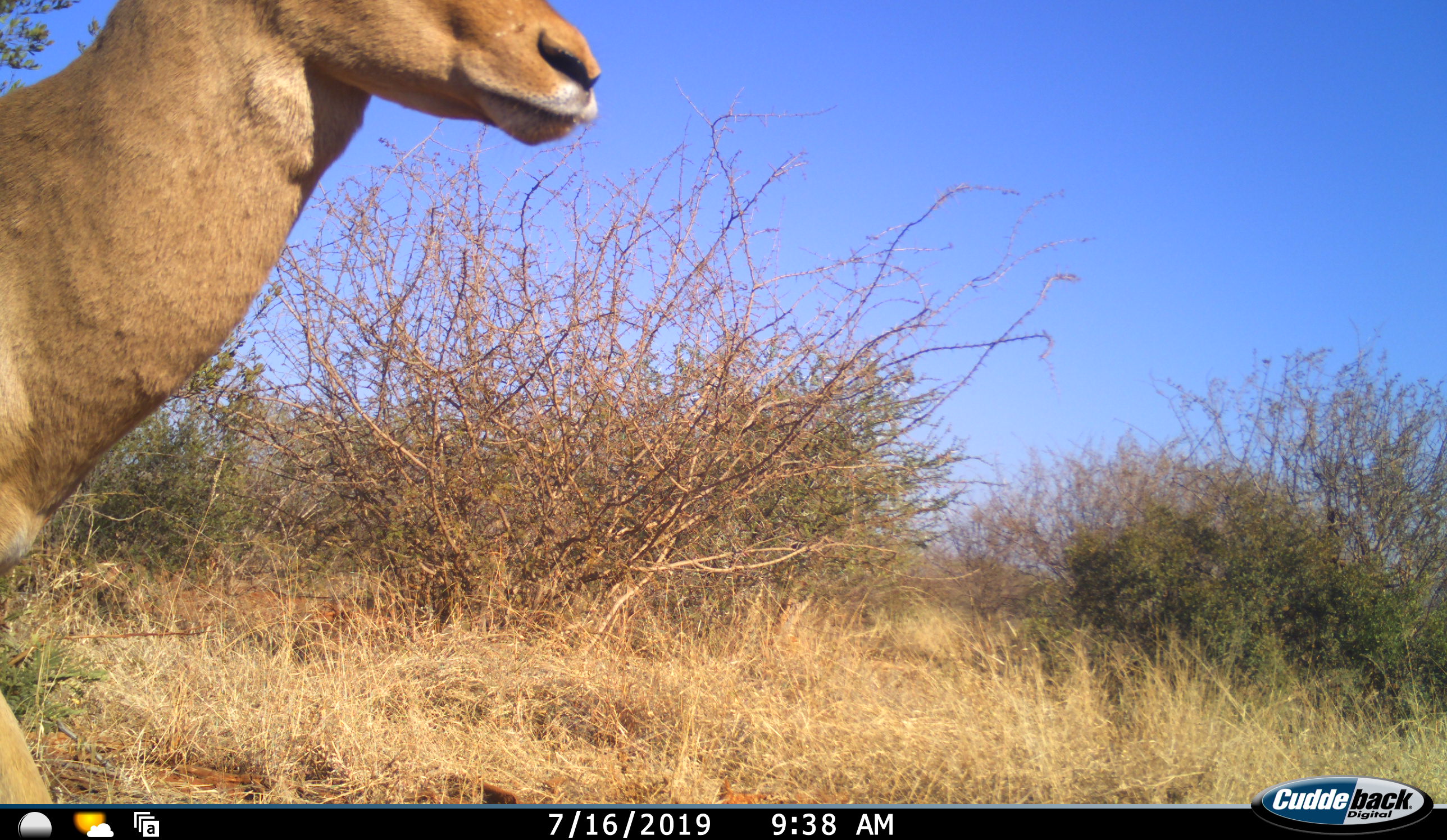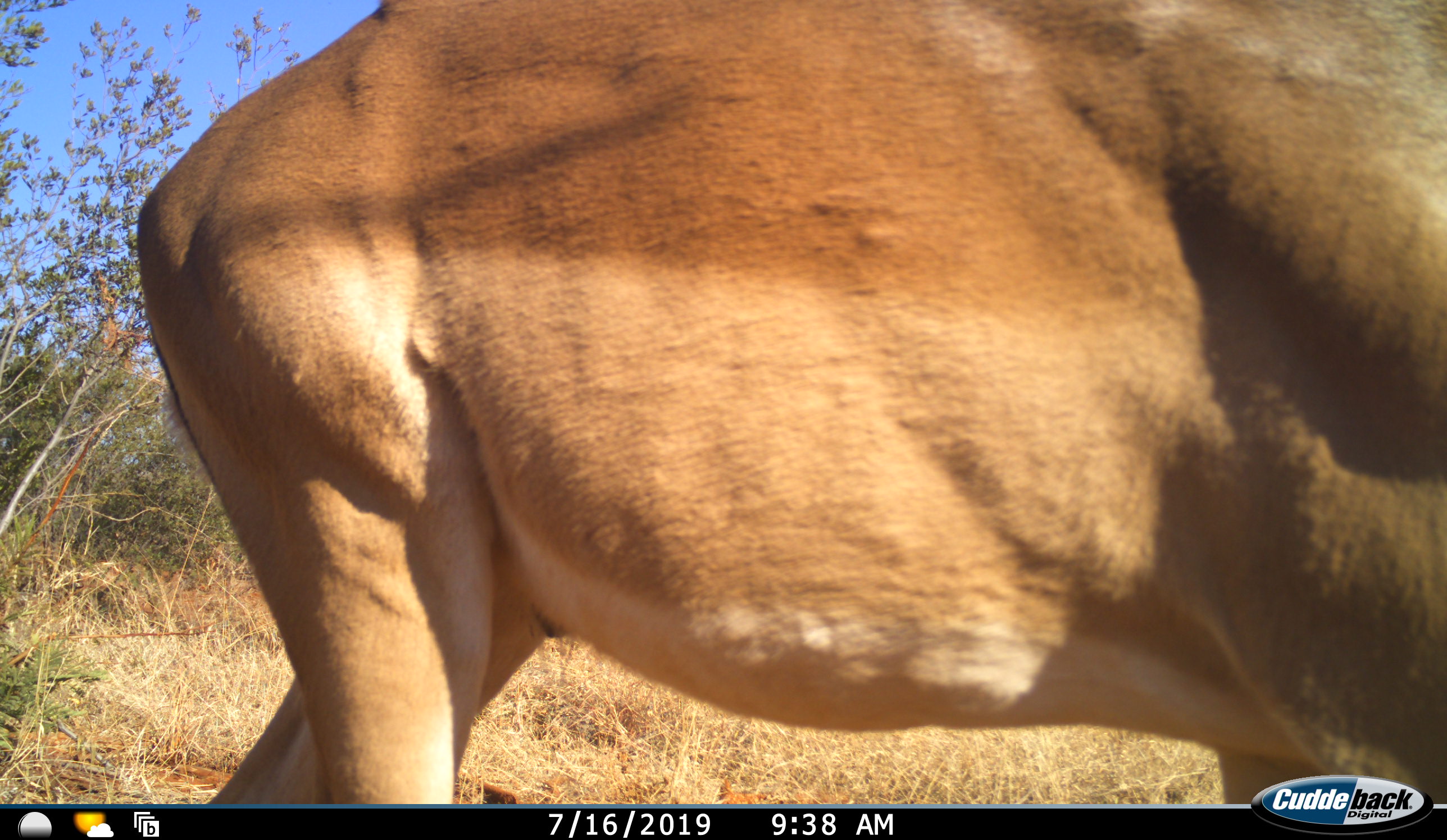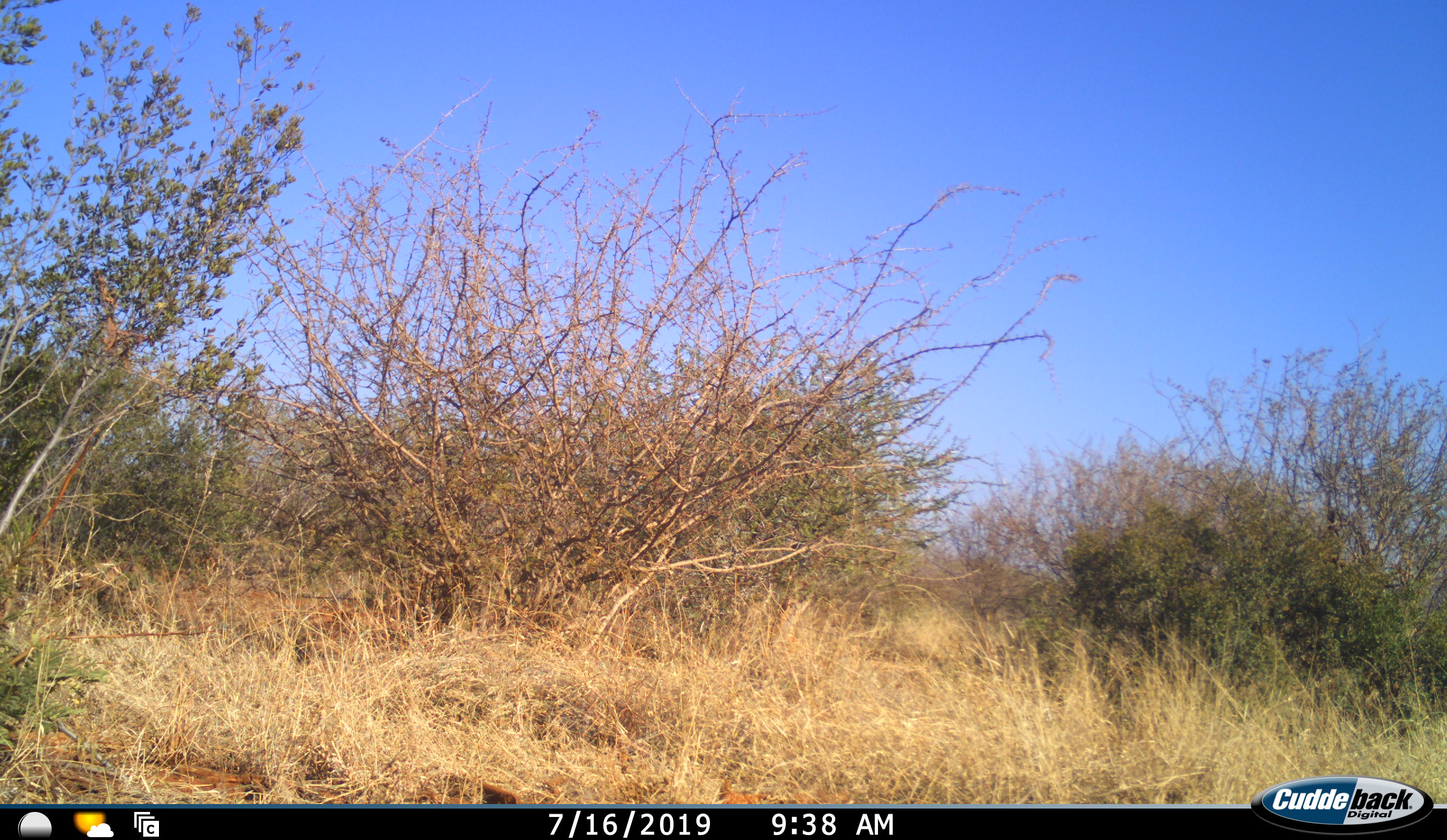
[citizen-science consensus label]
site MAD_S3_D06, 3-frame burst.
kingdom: Animalia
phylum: Chordata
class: Mammalia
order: Artiodactyla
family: Bovidae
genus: Aepyceros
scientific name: Aepyceros melampus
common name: impala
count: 1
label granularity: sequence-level